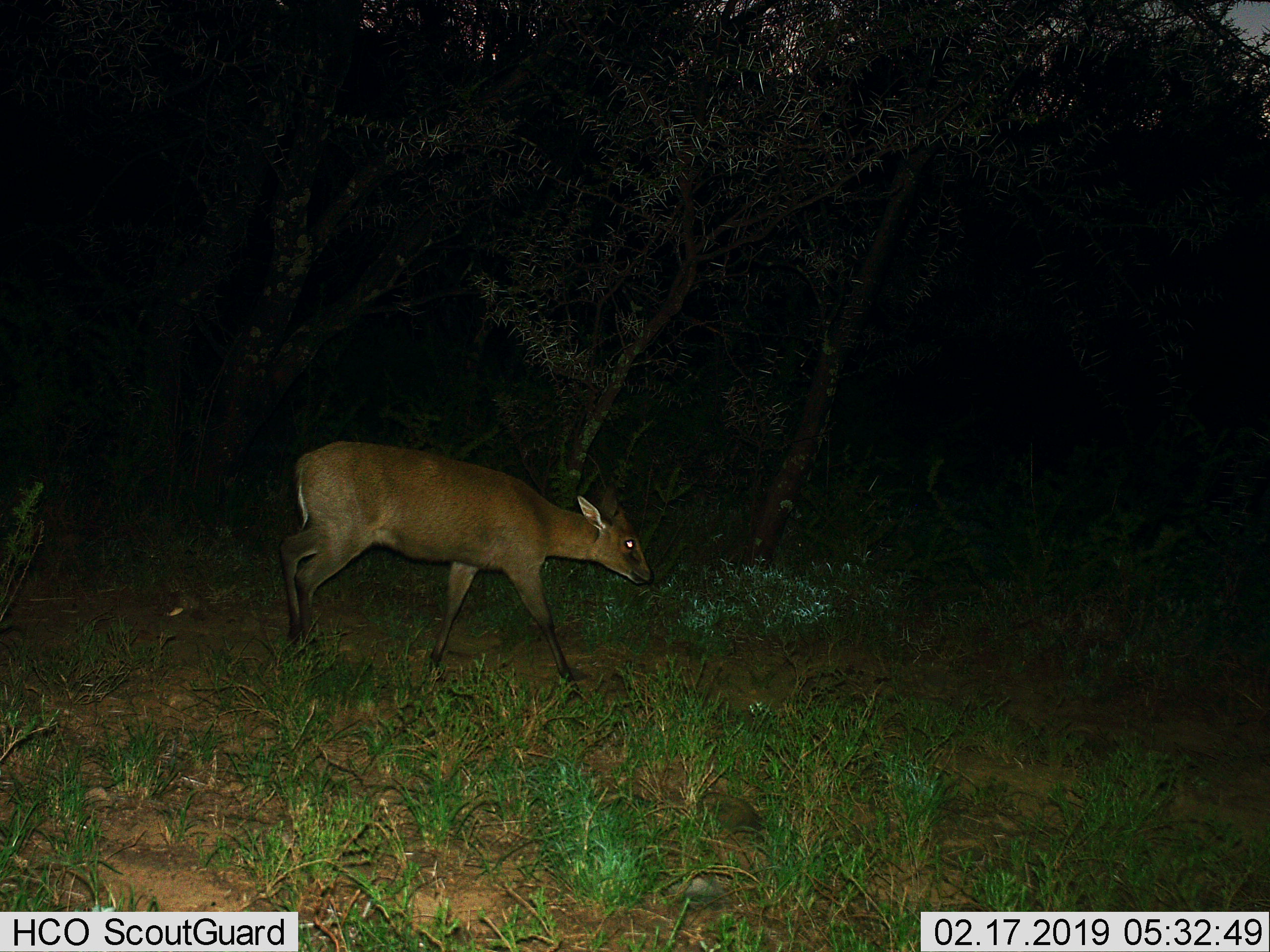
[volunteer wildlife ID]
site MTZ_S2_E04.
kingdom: Animalia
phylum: Chordata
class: Mammalia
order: Artiodactyla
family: Bovidae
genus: Sylvicapra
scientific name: Sylvicapra grimmia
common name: common duiker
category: duikercommongrey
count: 1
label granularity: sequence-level